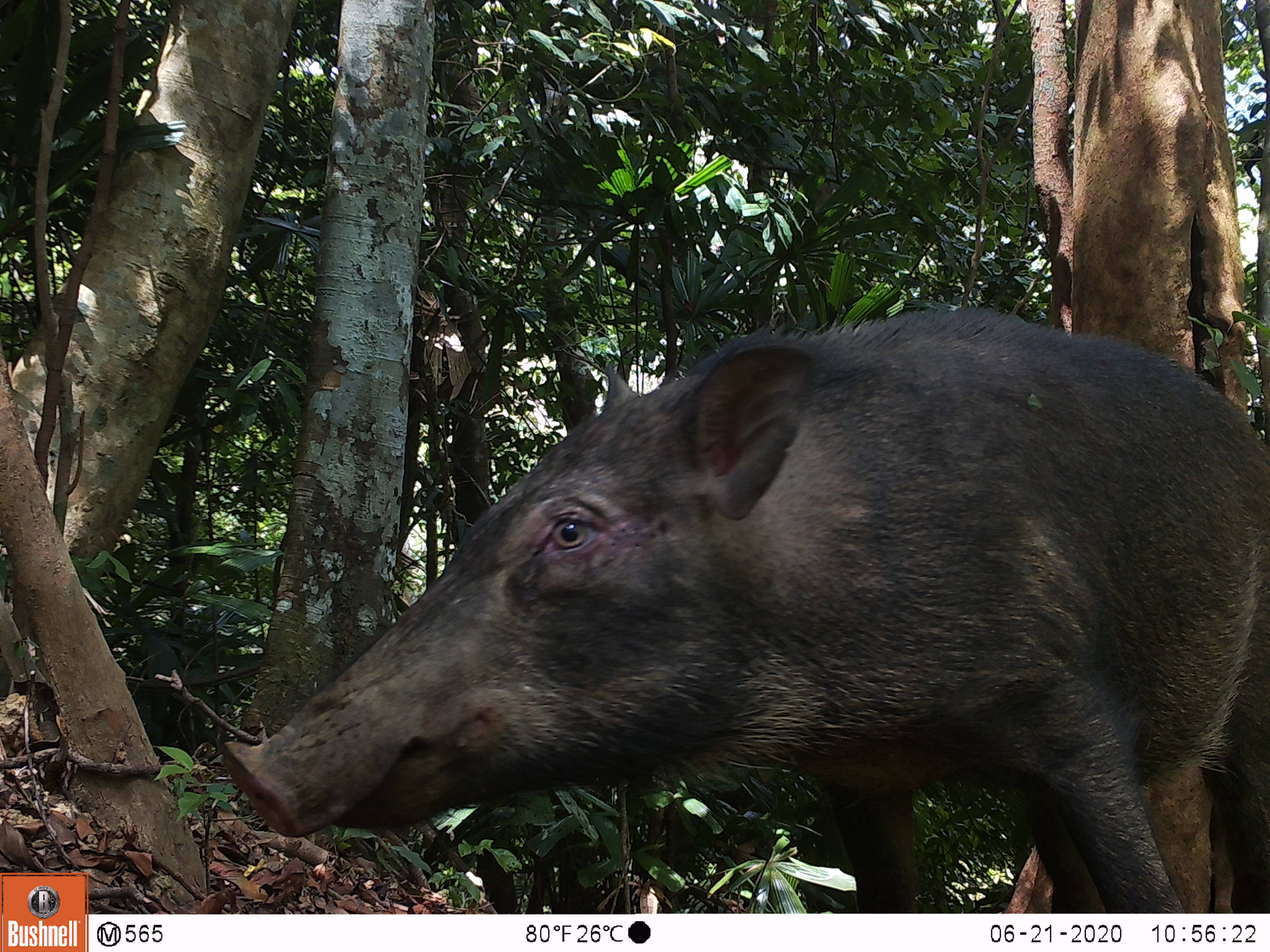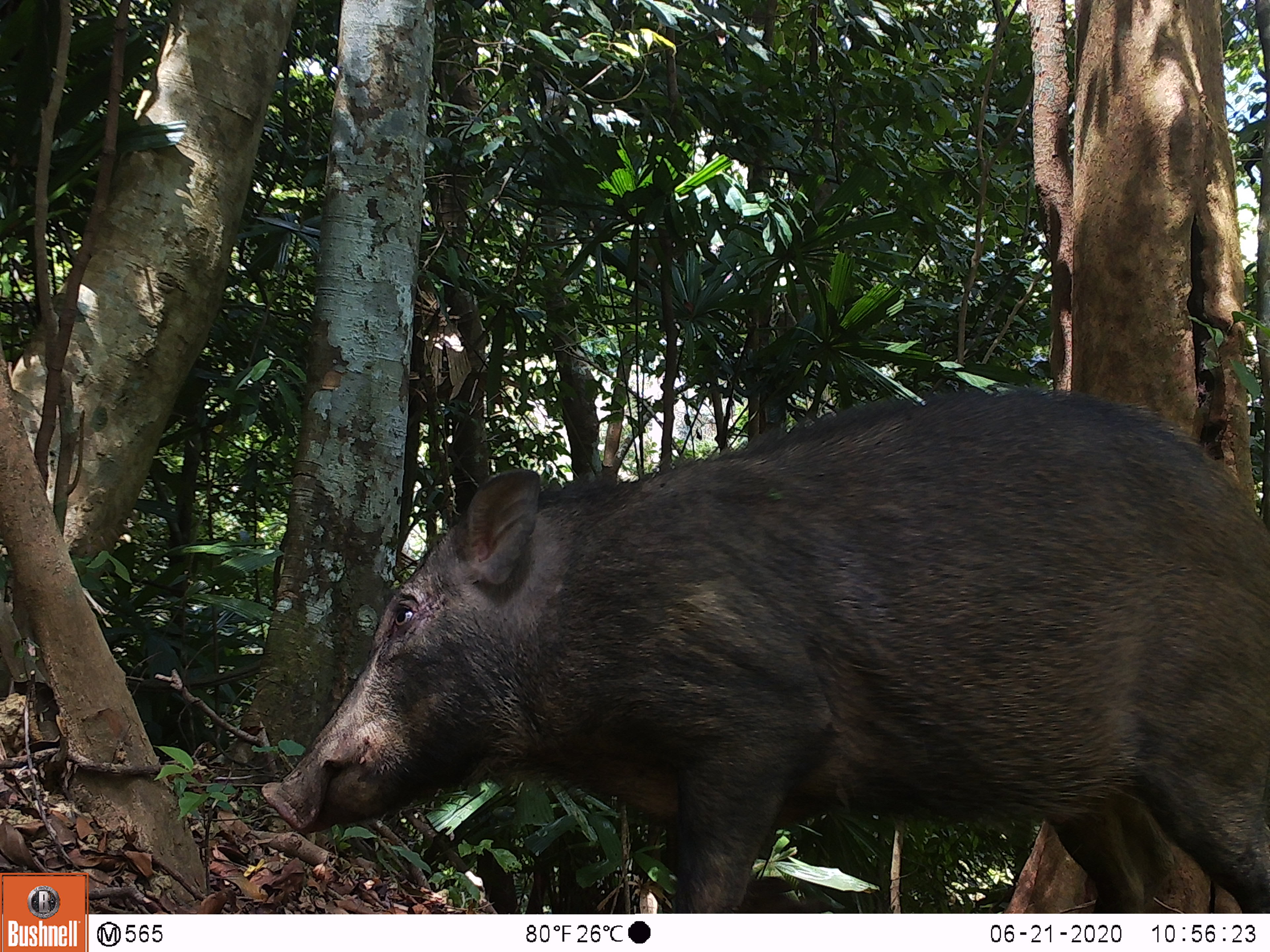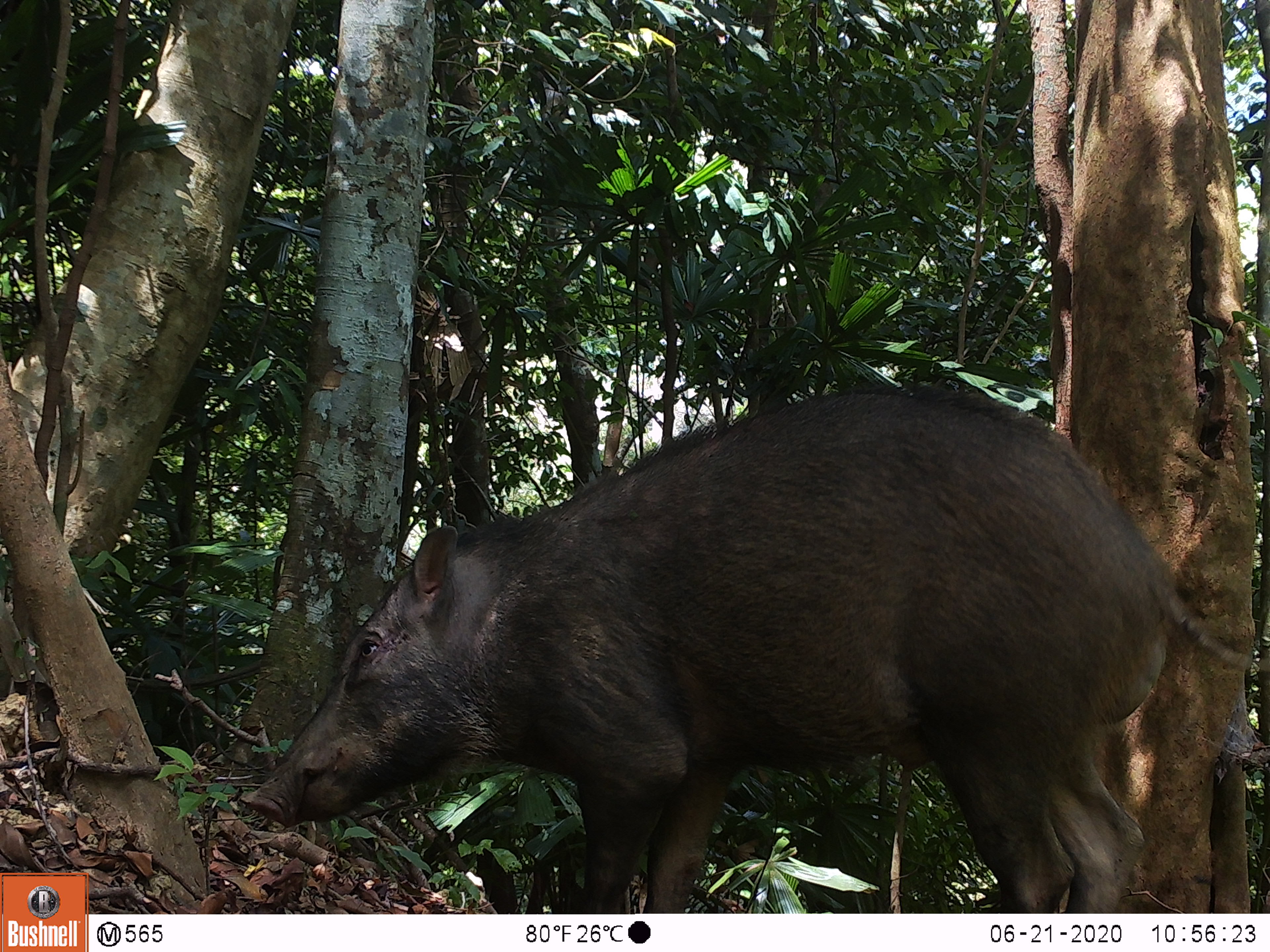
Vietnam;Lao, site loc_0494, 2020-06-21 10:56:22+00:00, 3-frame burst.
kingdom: Animalia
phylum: Chordata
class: Mammalia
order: Artiodactyla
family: Suidae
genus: Sus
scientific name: Sus scrofa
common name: eurasian wild pig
Eurasian wild pig (Sus scrofa). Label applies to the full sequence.